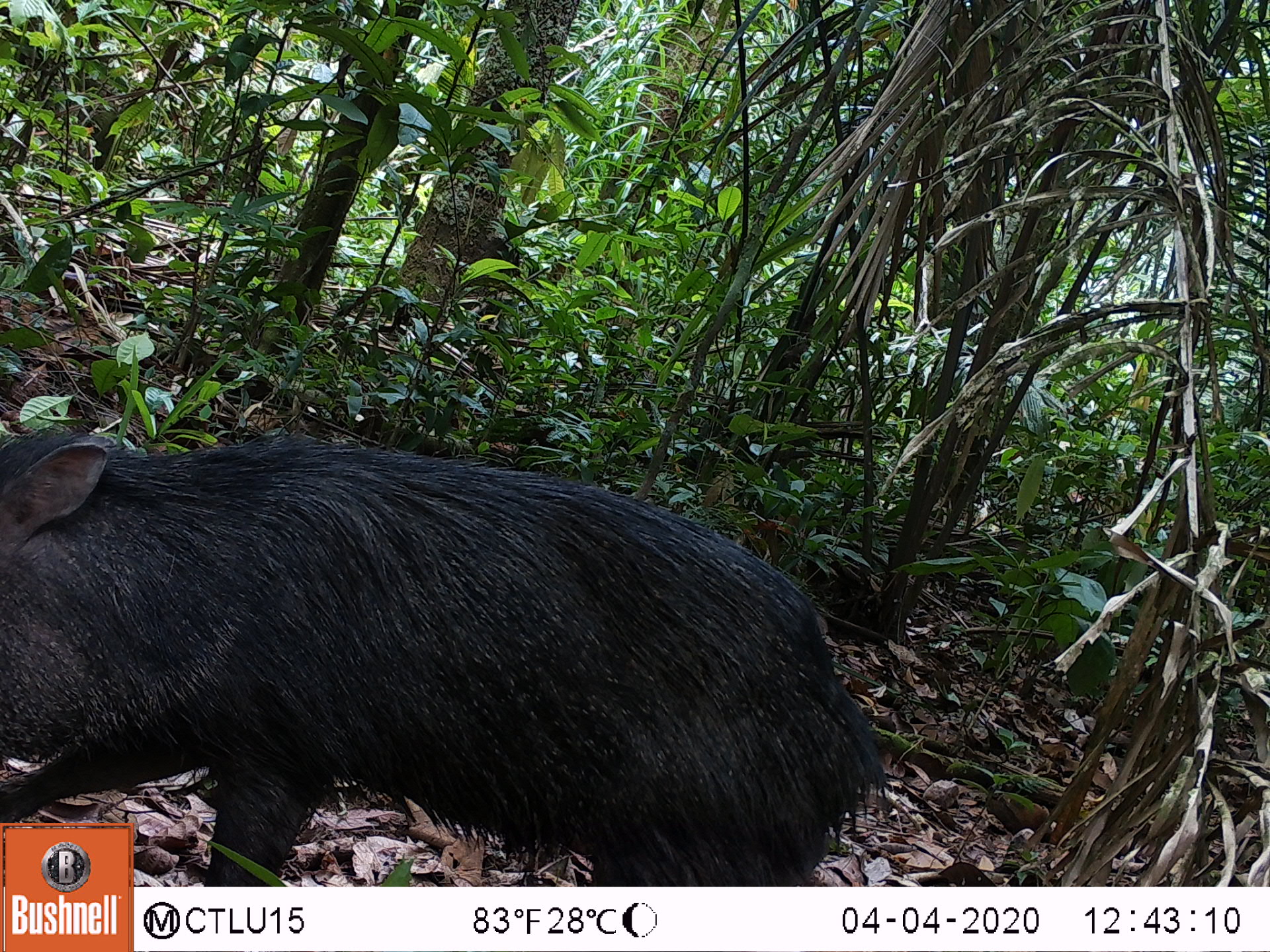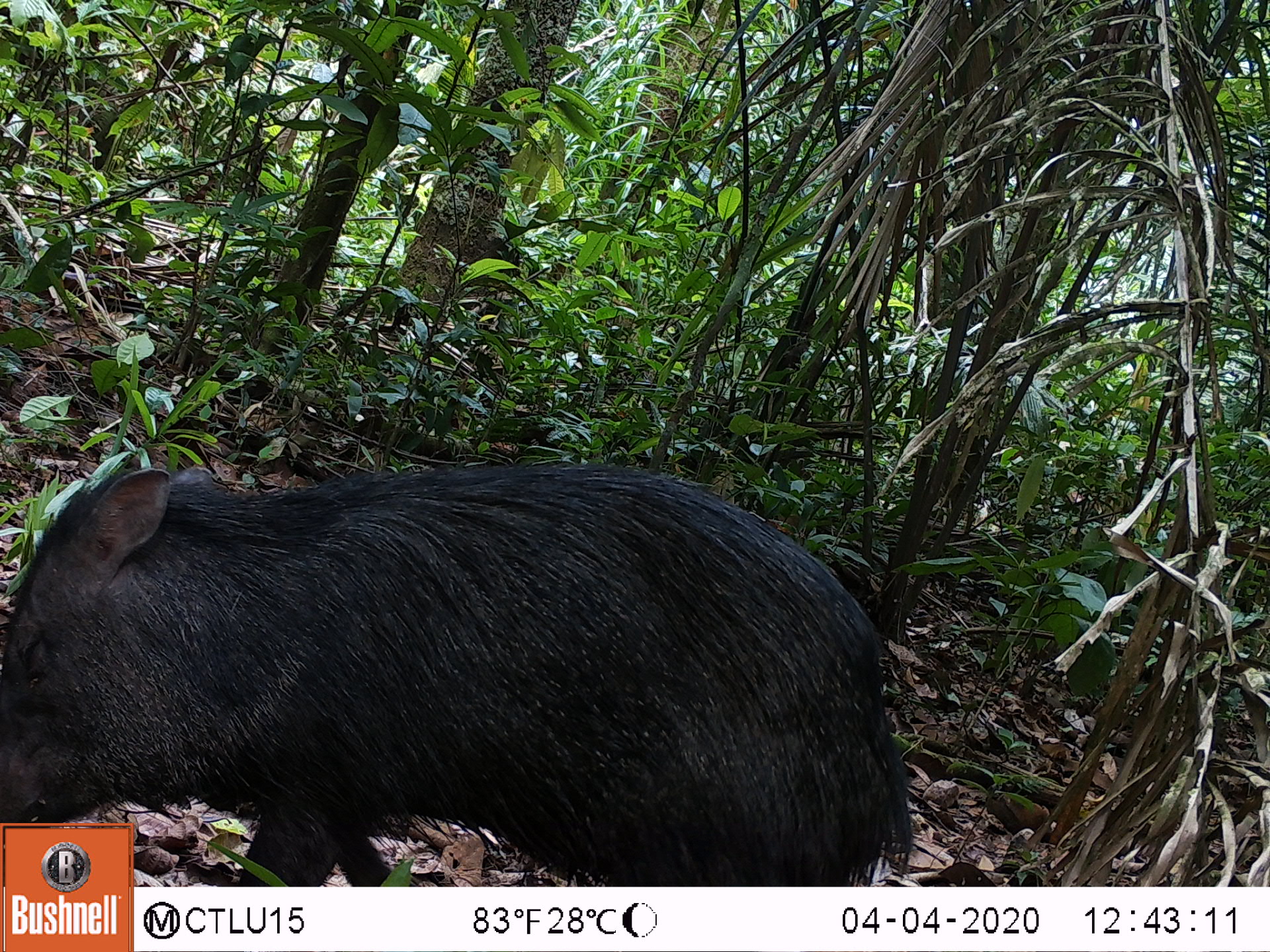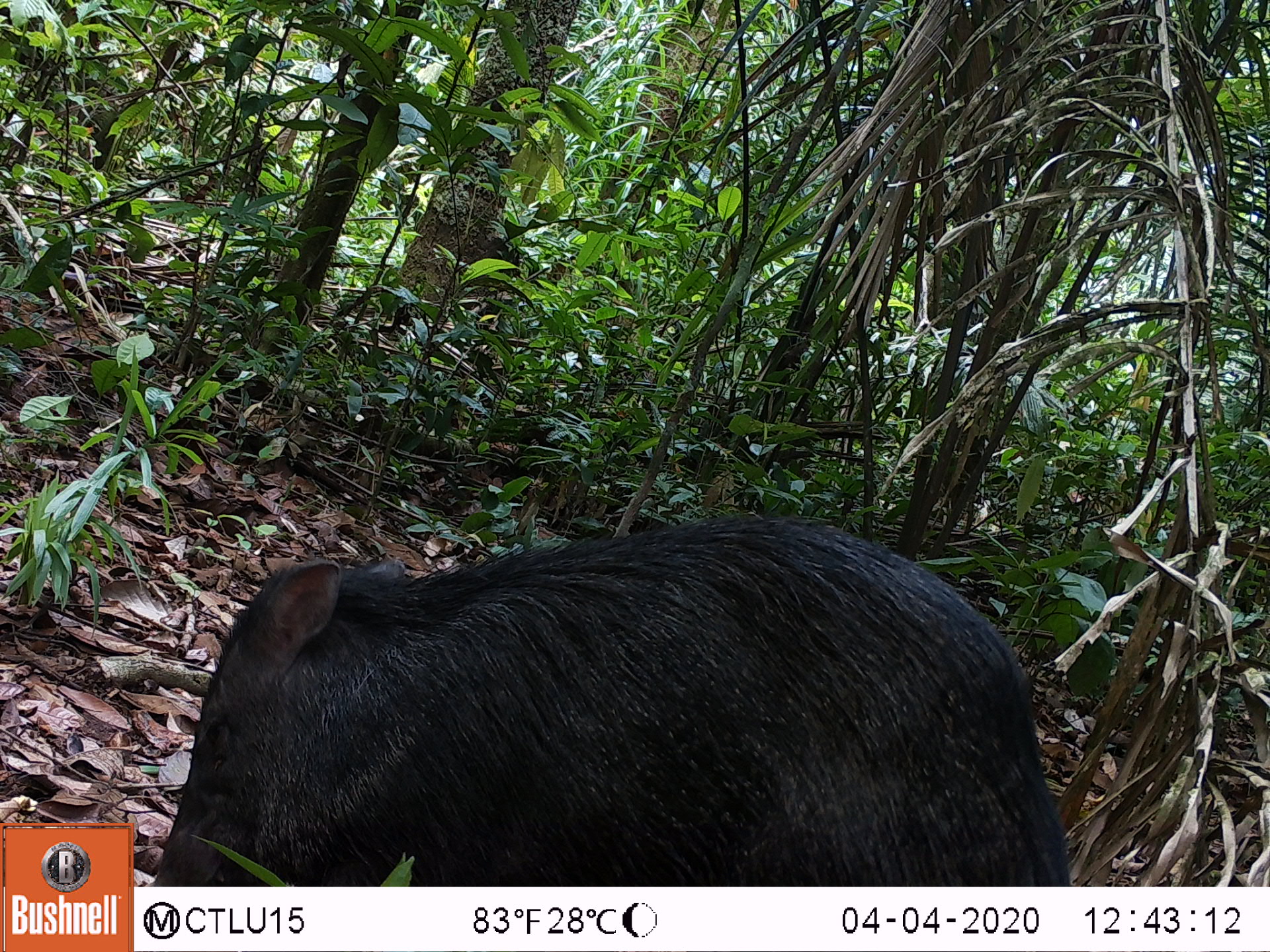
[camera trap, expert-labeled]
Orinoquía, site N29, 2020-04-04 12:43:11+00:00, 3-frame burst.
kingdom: Animalia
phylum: Chordata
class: Mammalia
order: Artiodactyla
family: Tayassuidae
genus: Pecari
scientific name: Pecari tajacu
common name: collared peccary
Collared peccary (Pecari tajacu).